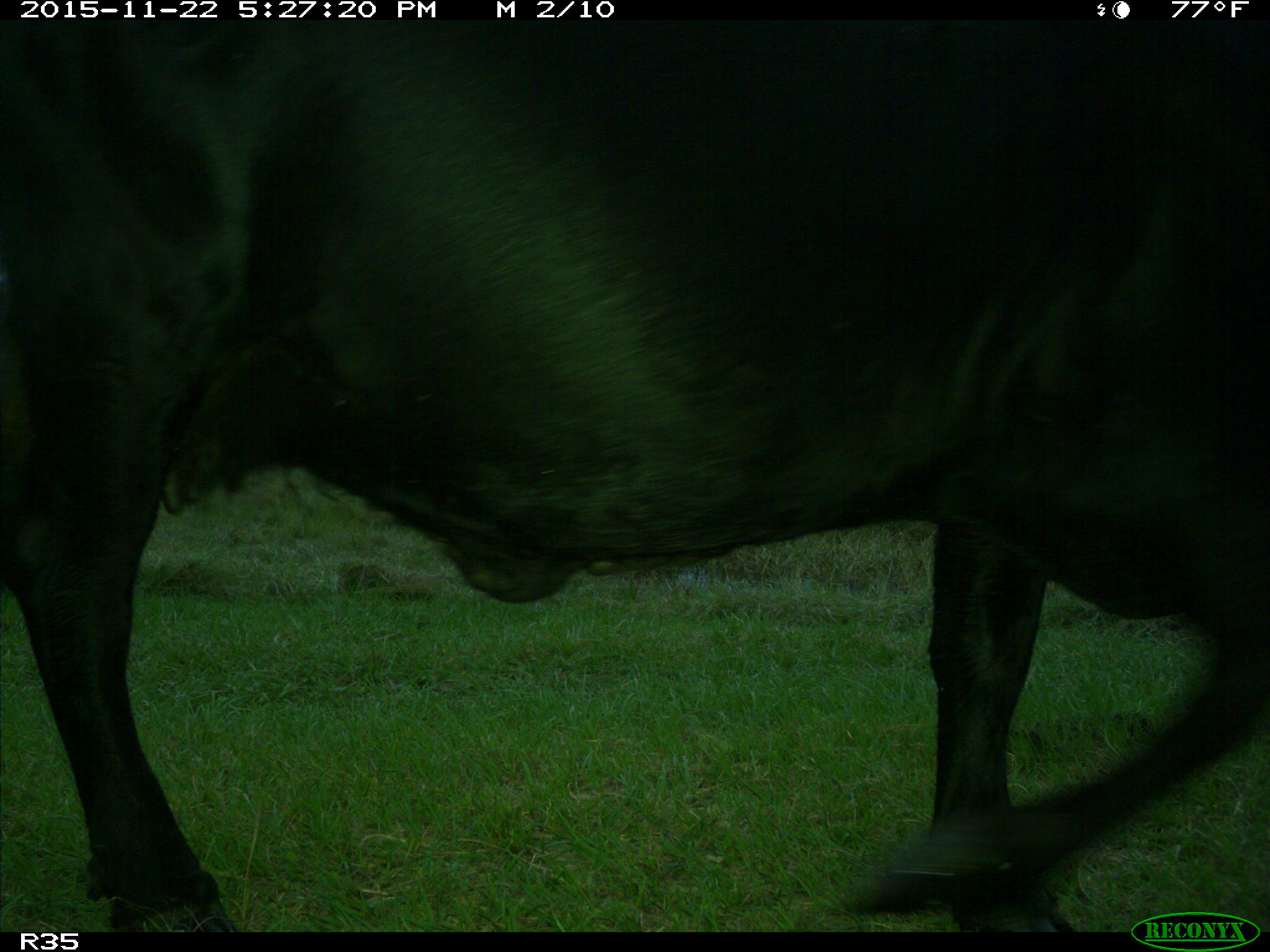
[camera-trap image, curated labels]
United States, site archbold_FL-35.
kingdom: Animalia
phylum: Chordata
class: Mammalia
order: Artiodactyla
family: Bovidae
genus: Bos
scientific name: Bos taurus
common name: domestic cow